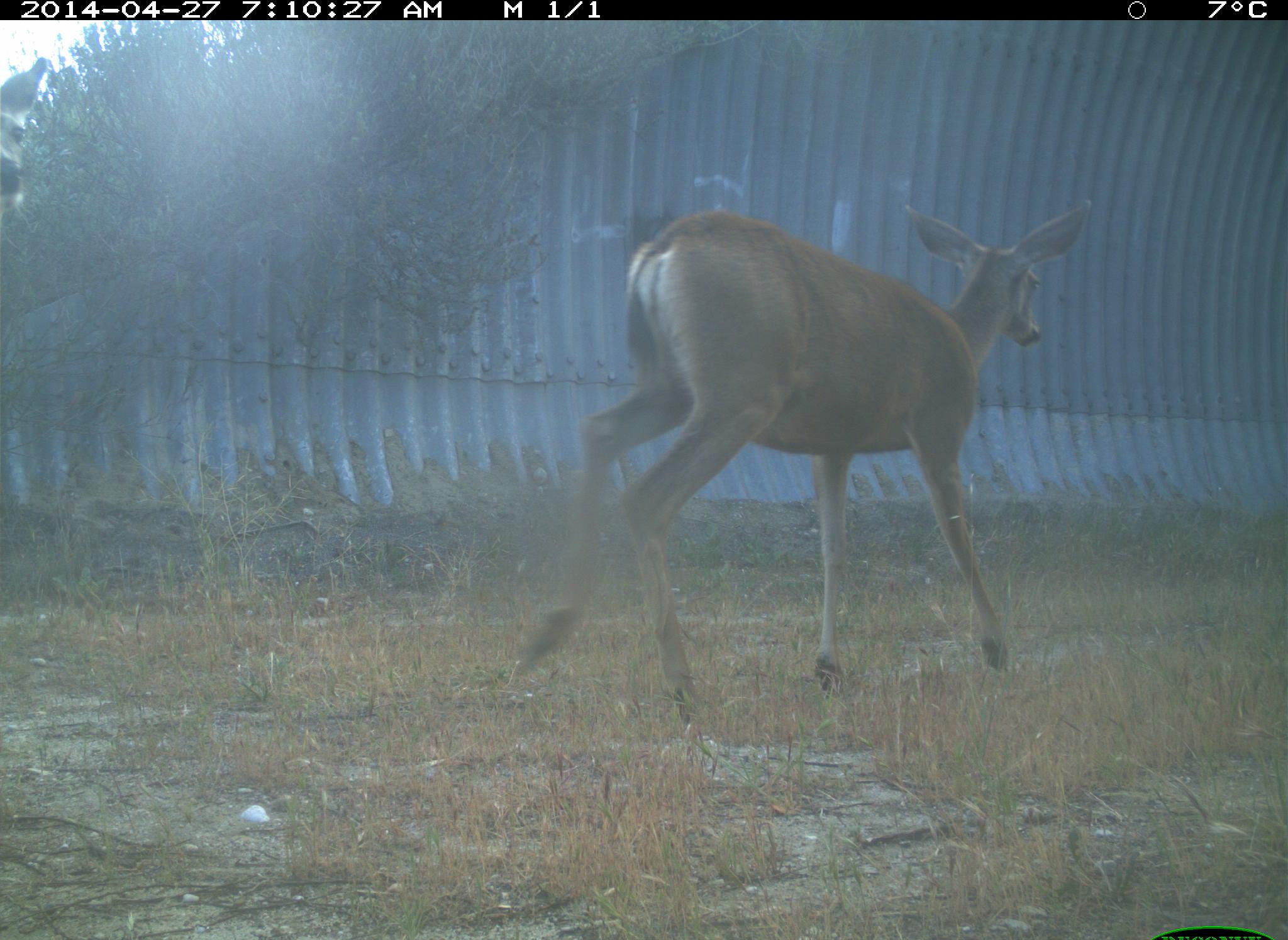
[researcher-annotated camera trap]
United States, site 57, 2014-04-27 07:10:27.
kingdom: Animalia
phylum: Chordata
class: Mammalia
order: Artiodactyla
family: Cervidae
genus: Odocoileus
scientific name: Odocoileus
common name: deer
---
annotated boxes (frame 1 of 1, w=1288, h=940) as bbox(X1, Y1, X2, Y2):
deer: bbox(486, 197, 1092, 716)